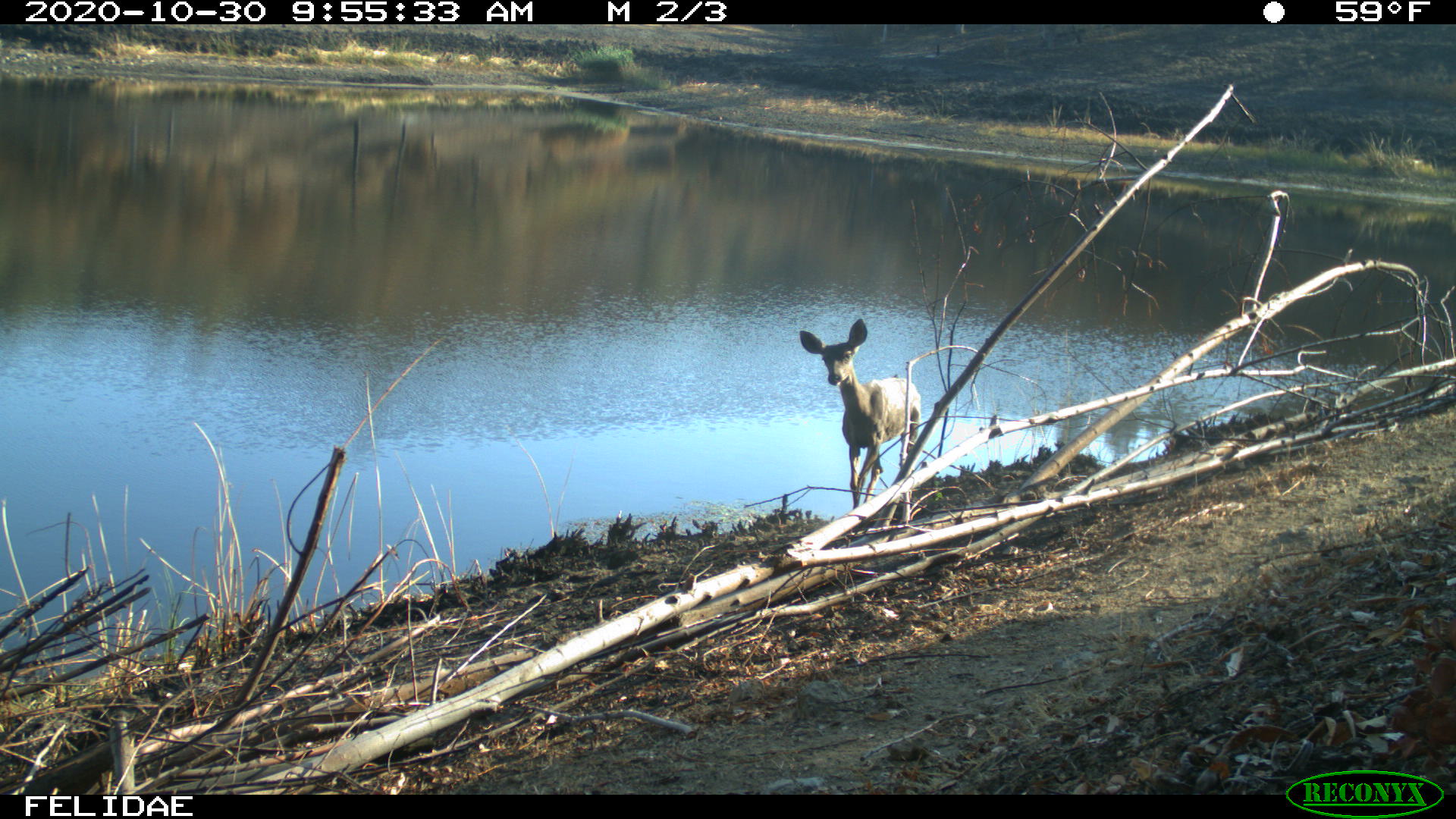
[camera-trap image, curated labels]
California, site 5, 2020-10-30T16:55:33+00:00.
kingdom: Animalia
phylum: Chordata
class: Mammalia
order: Artiodactyla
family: Cervidae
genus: Odocoileus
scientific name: Odocoileus hemionus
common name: mule deer